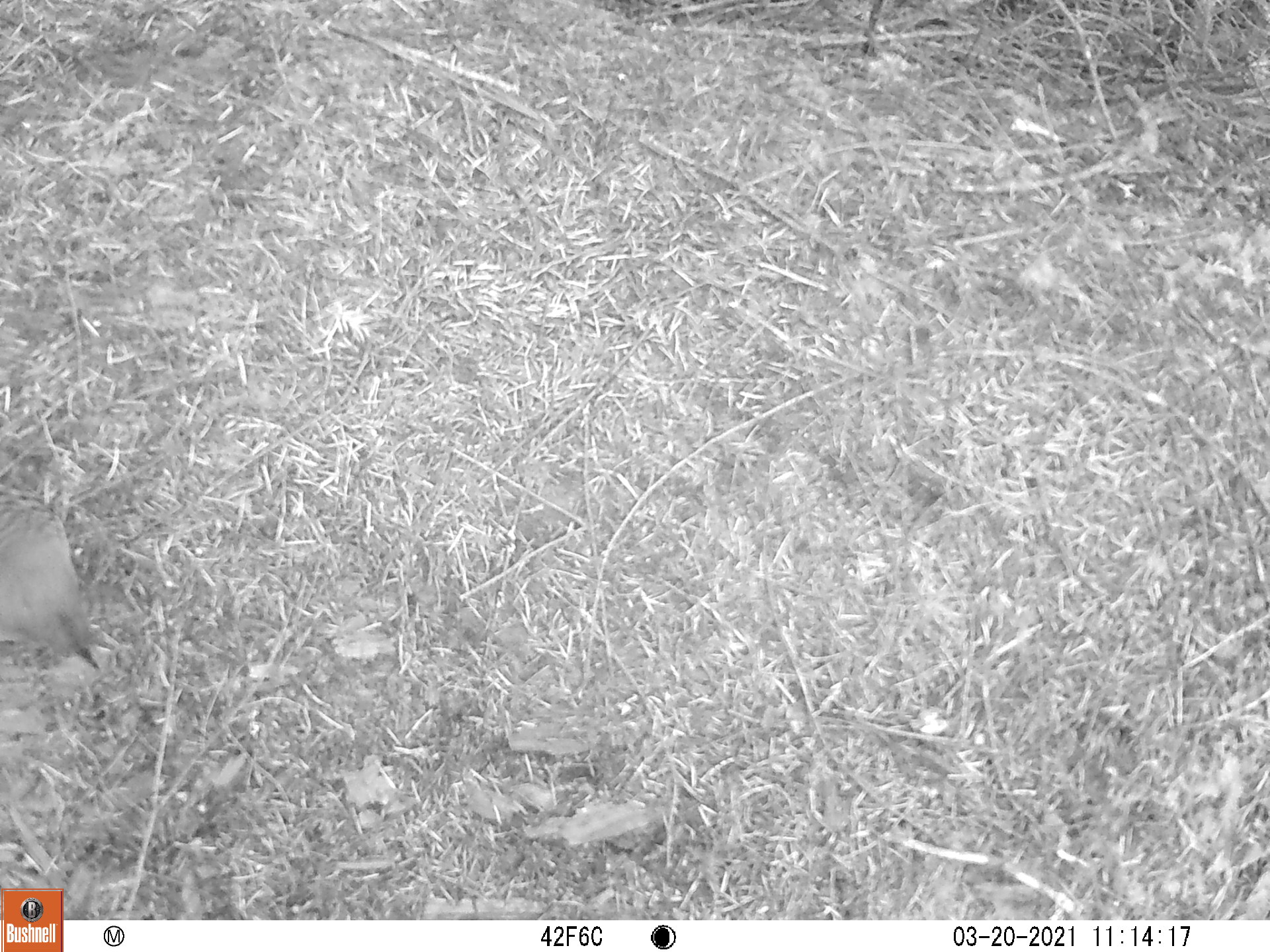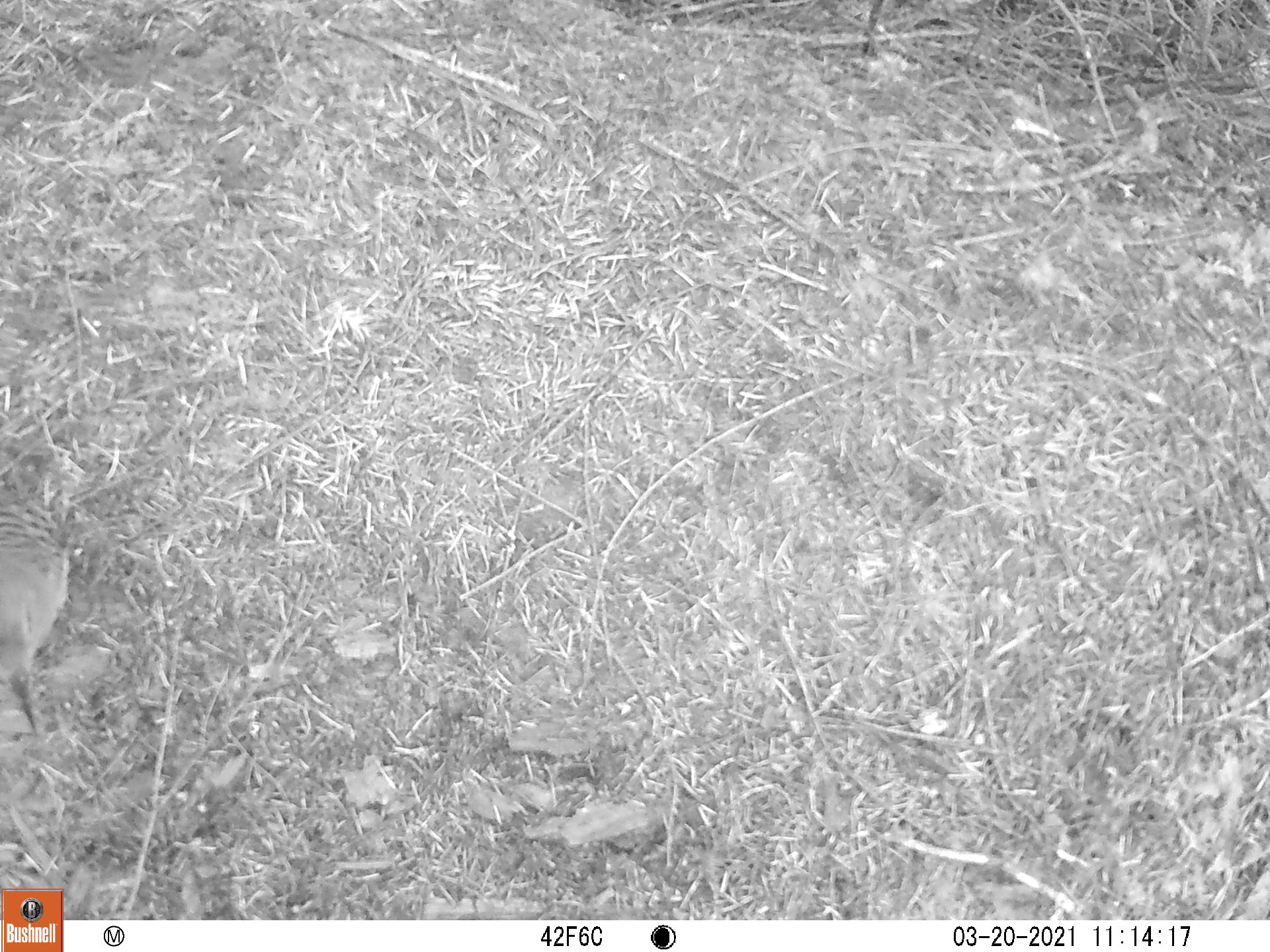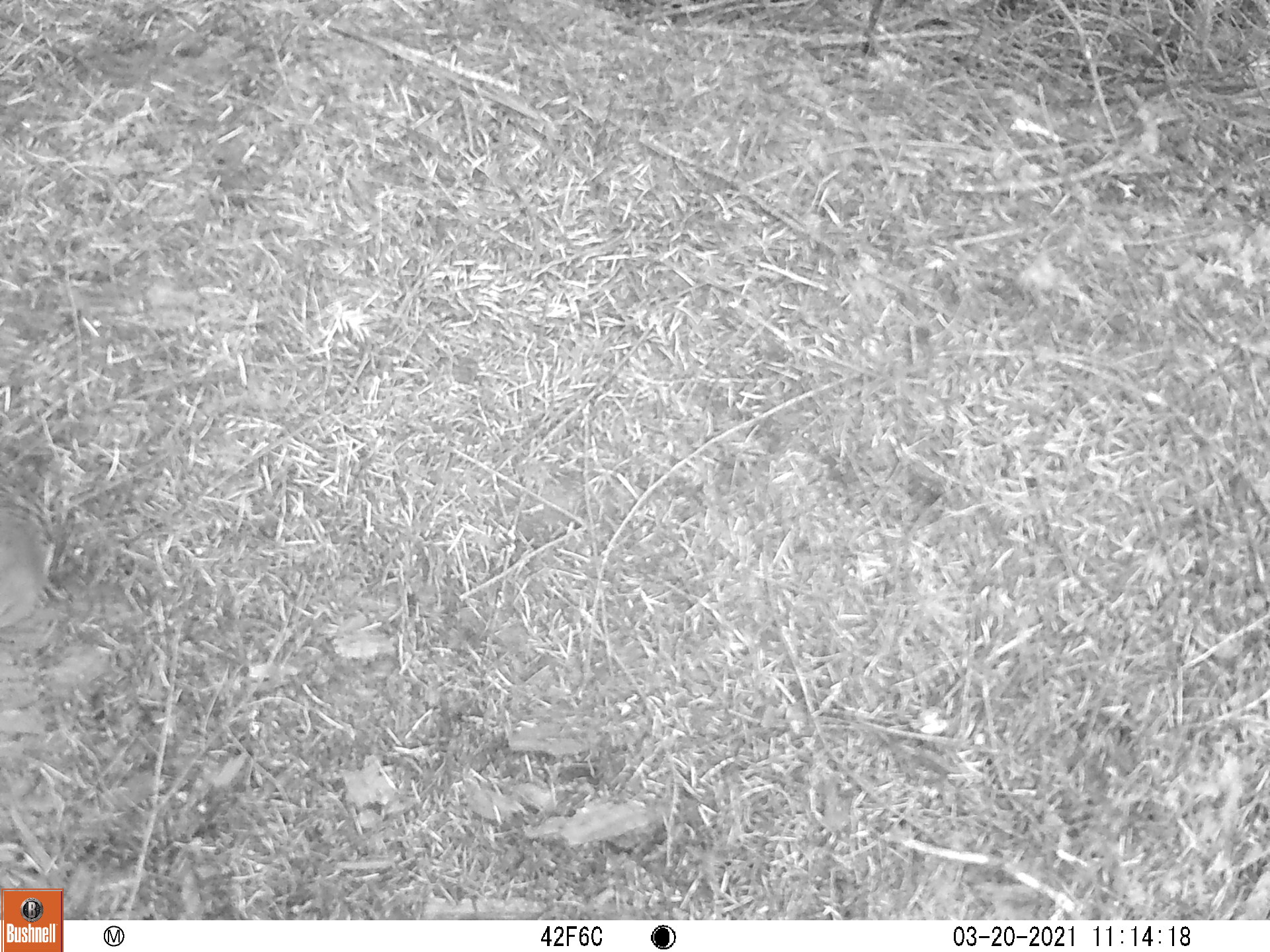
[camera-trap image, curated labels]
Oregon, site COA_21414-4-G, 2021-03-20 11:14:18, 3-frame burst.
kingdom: Animalia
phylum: Chordata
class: Aves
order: Piciformes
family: Picidae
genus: Colaptes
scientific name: Colaptes auratus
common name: northern flicker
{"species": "northern flicker (Colaptes auratus)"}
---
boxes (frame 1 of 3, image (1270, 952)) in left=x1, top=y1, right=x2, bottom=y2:
northern flicker: left=0, top=459, right=121, bottom=694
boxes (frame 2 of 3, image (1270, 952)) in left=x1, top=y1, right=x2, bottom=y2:
northern flicker: left=0, top=454, right=97, bottom=744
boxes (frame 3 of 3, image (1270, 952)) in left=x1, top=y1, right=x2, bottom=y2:
northern flicker: left=0, top=430, right=81, bottom=652